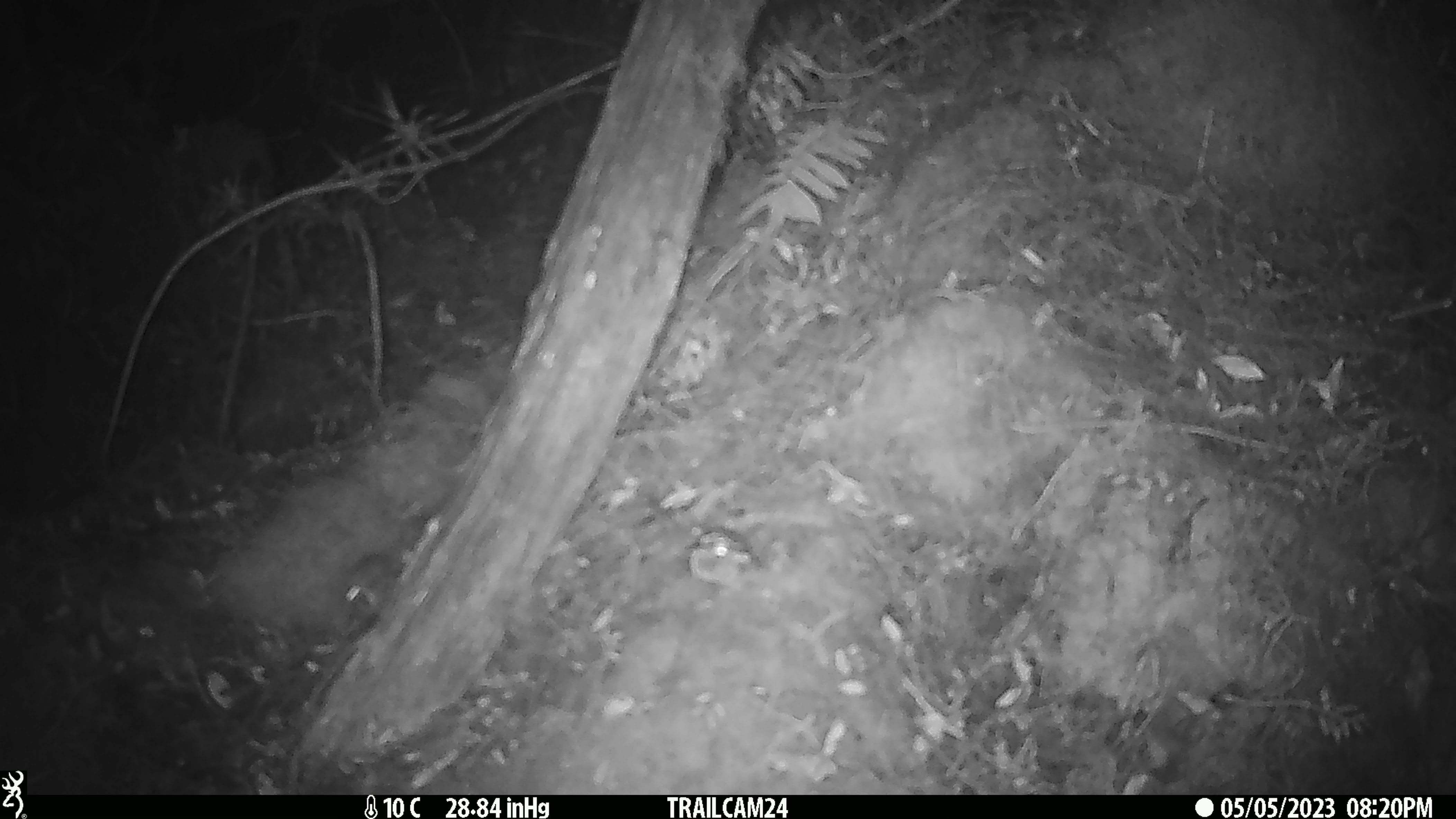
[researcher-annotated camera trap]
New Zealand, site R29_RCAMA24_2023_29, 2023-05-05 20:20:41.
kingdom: Animalia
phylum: Chordata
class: Mammalia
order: Rodentia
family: Muridae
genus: Mus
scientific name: Mus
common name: mouse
Mouse (Mus).